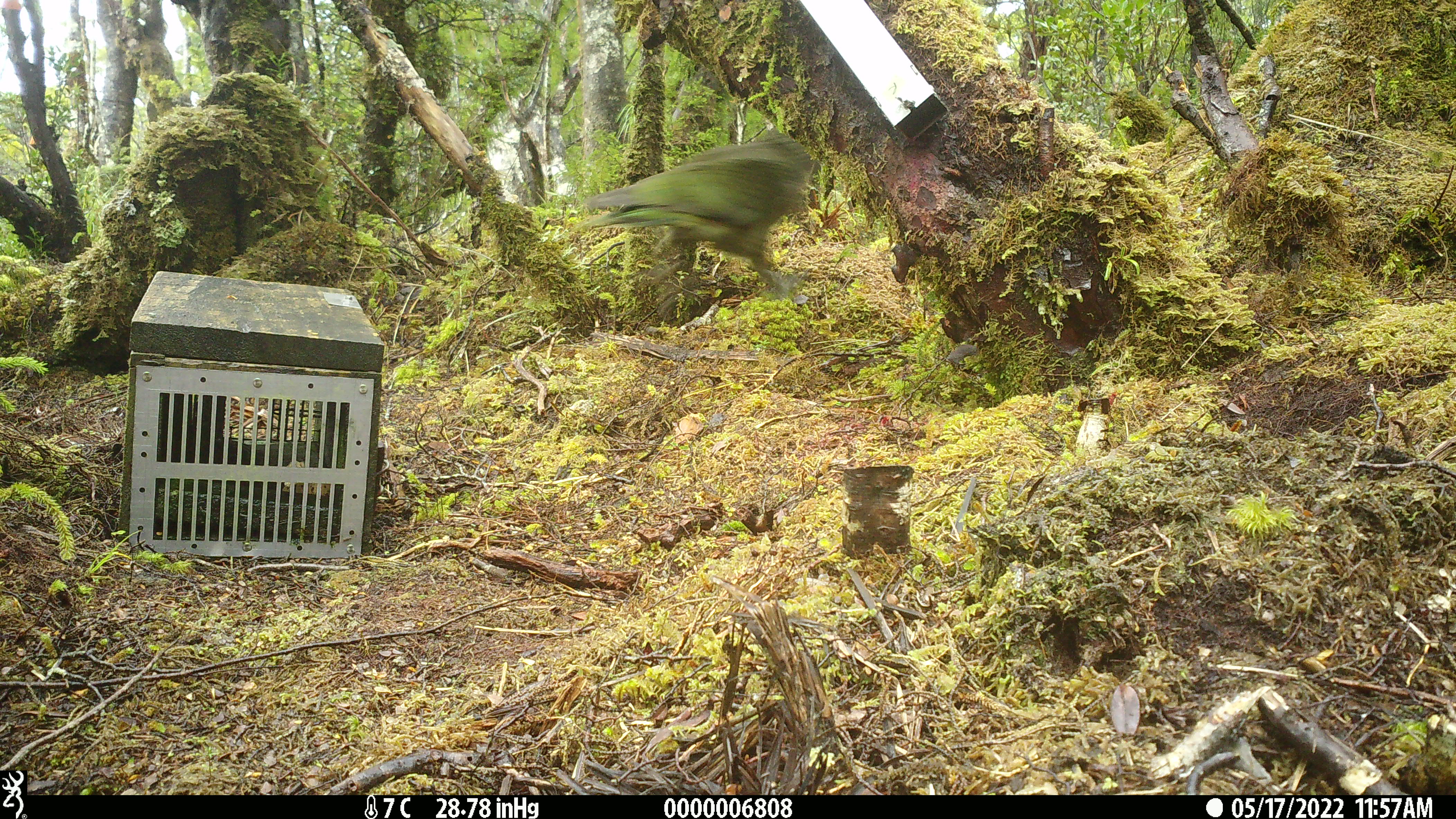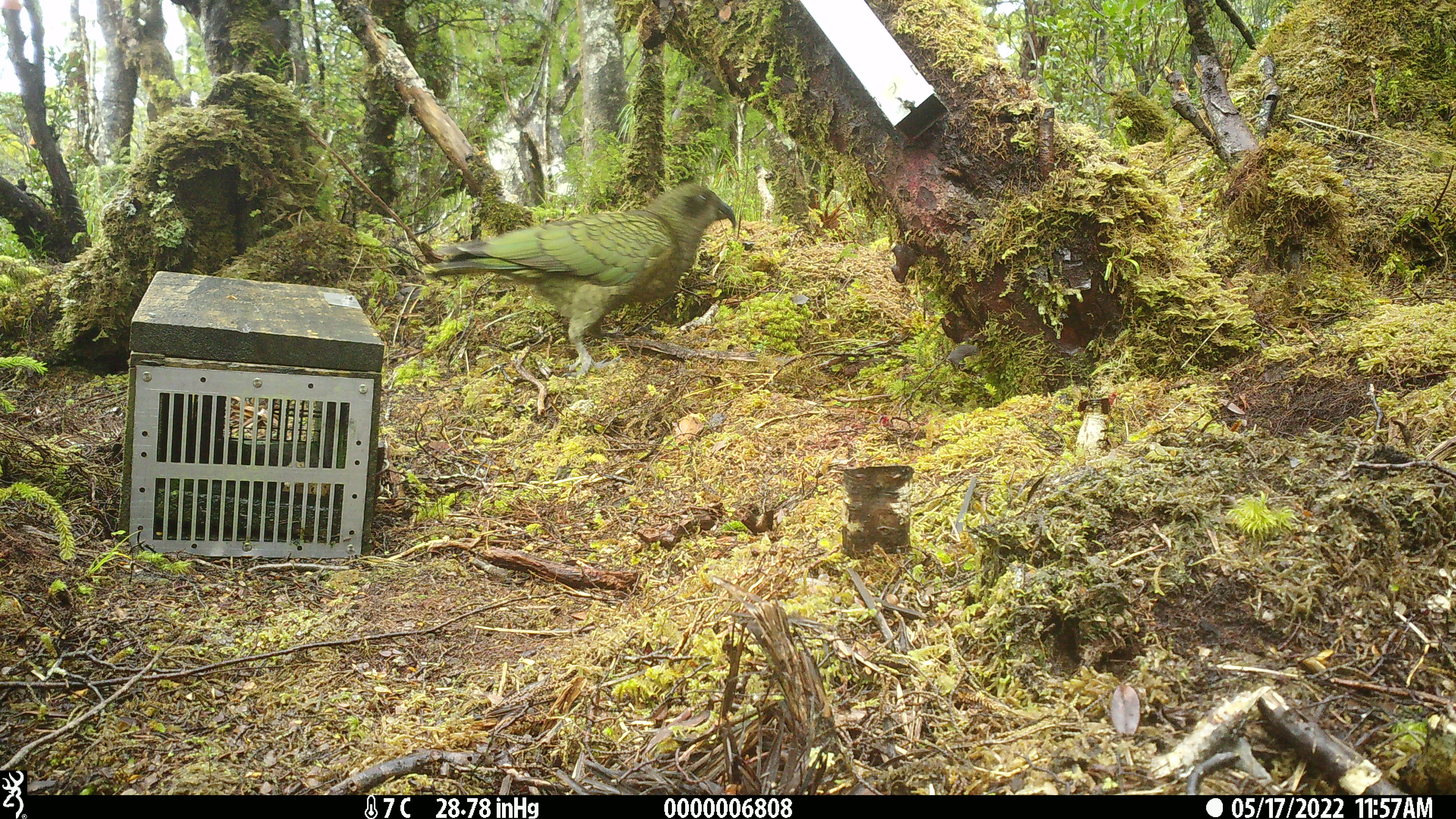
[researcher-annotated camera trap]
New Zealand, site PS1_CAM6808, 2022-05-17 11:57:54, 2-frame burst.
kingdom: Animalia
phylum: Chordata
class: Aves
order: Psittaciformes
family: Strigopidae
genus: Nestor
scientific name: Nestor notabilis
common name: kea